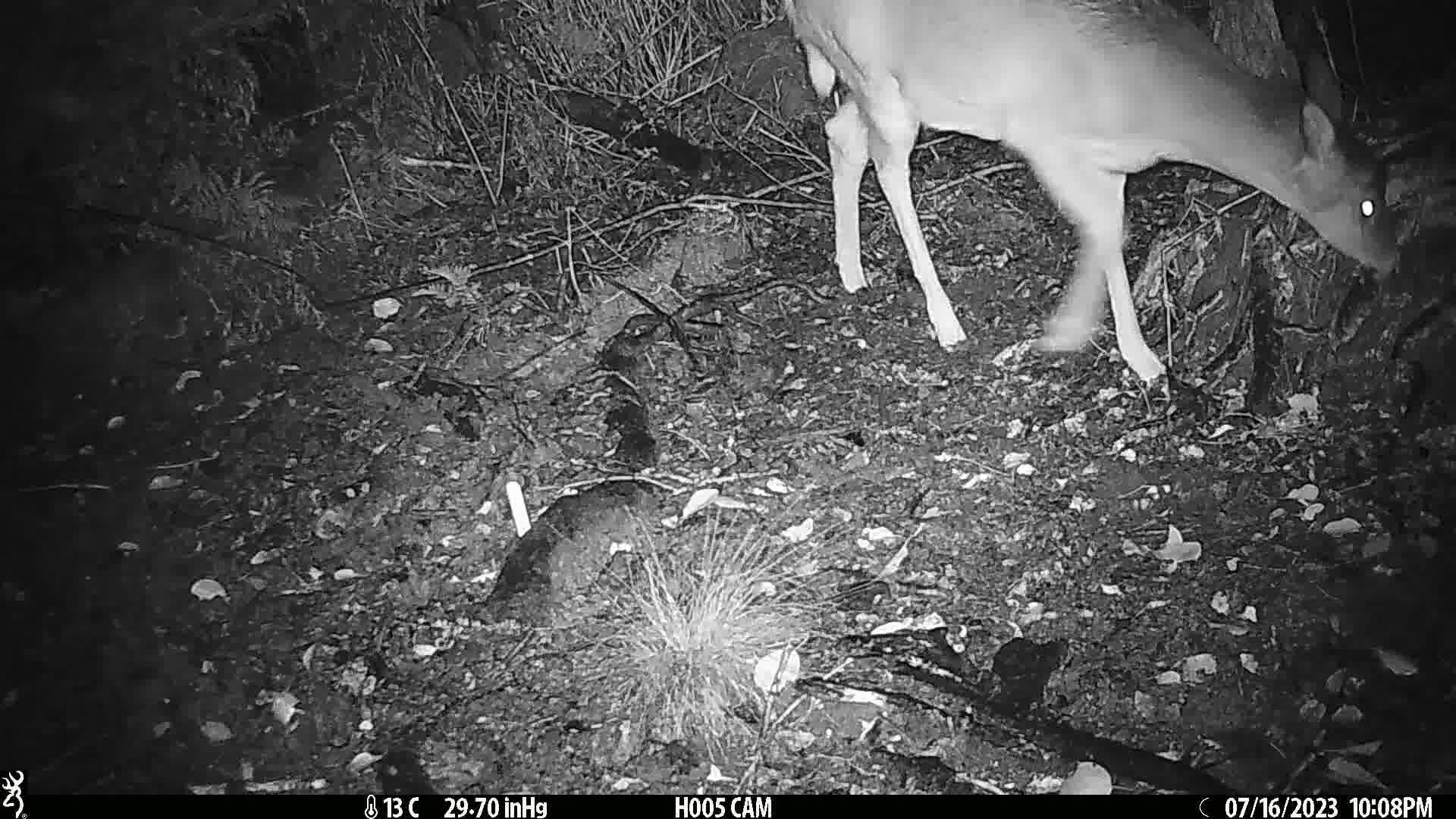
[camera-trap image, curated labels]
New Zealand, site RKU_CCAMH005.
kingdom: Animalia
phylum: Chordata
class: Mammalia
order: Artiodactyla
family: Cervidae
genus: Odocoileus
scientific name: Odocoileus virginianus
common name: white-tailed deer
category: white tailed deer